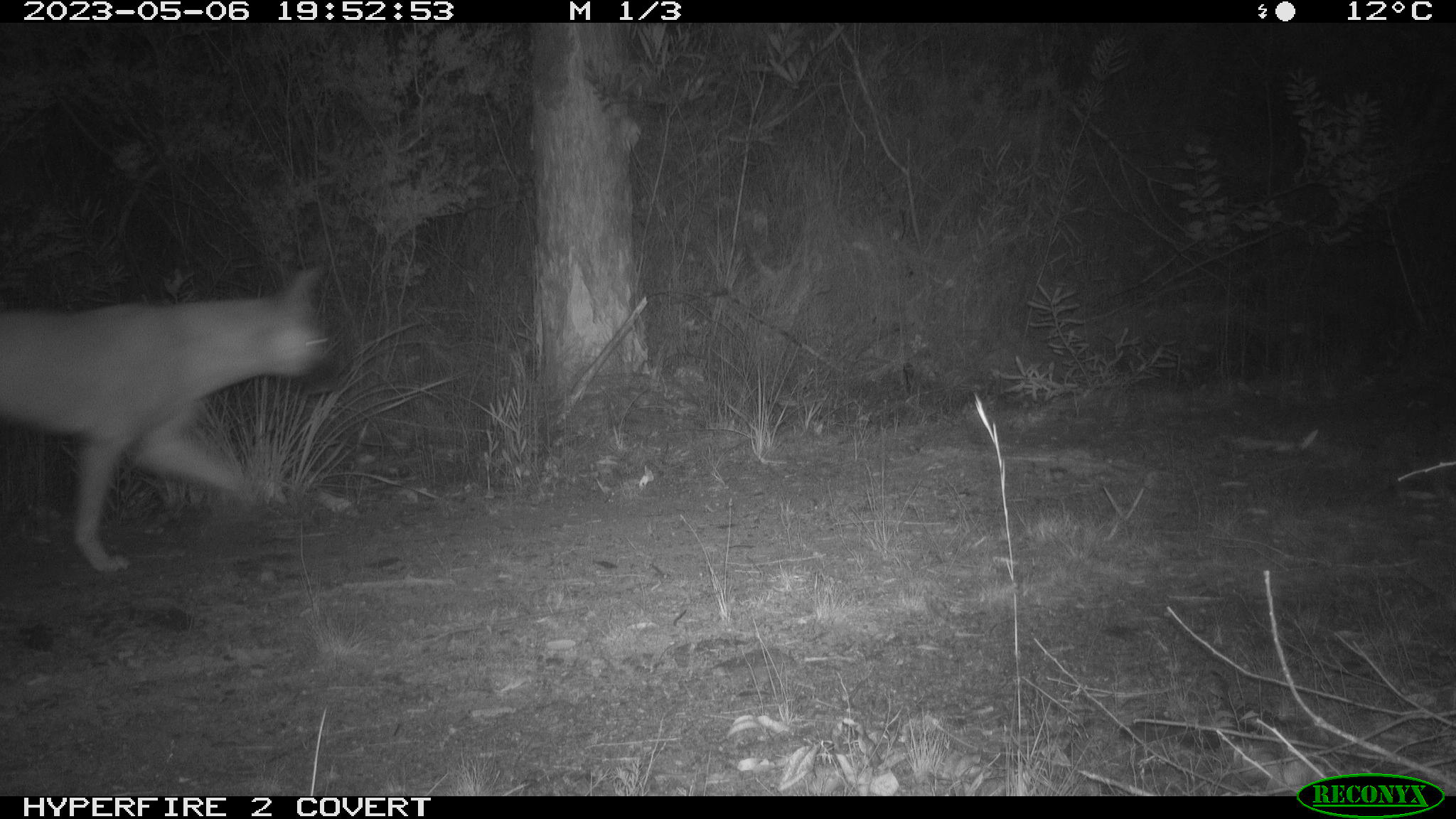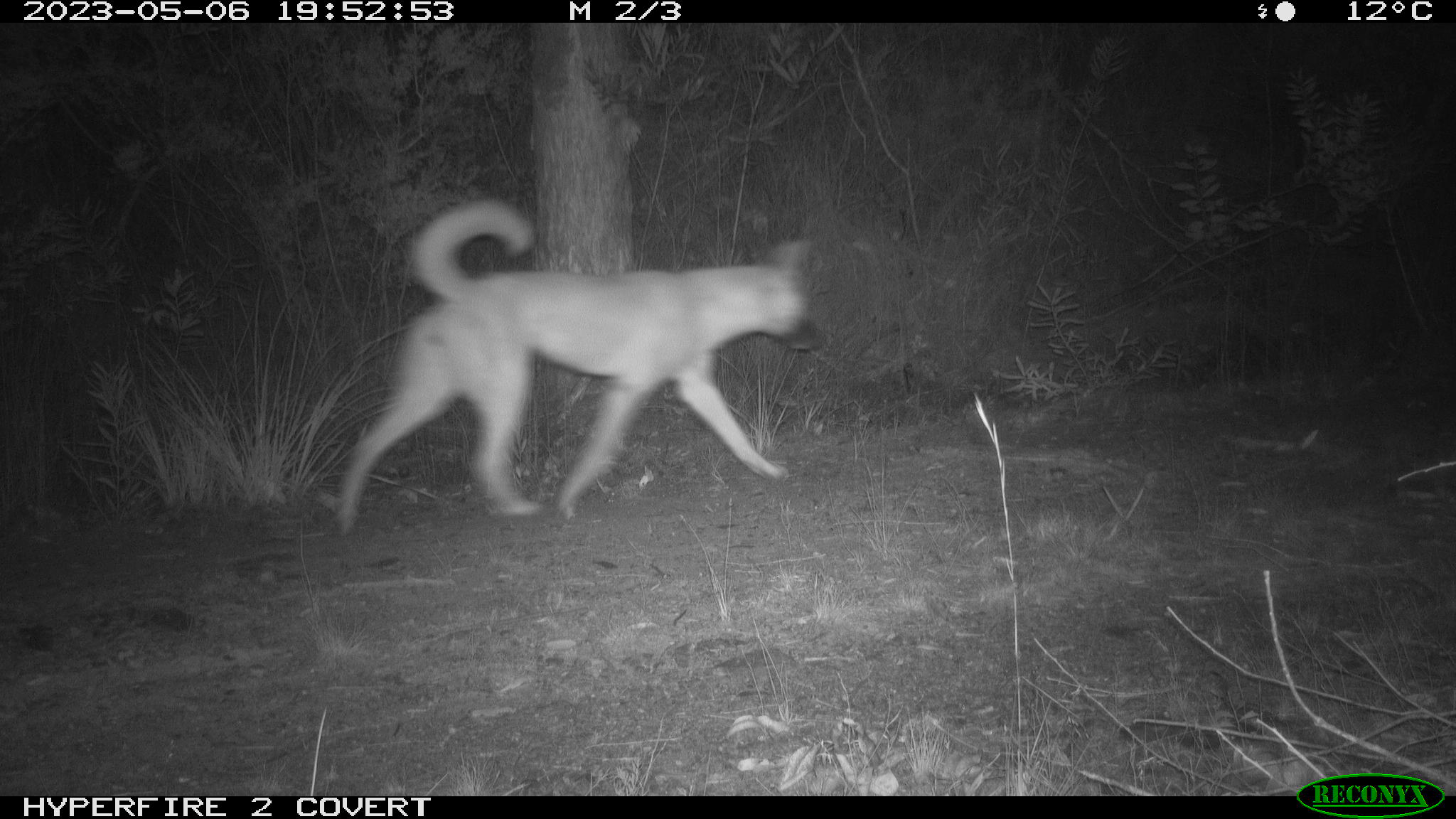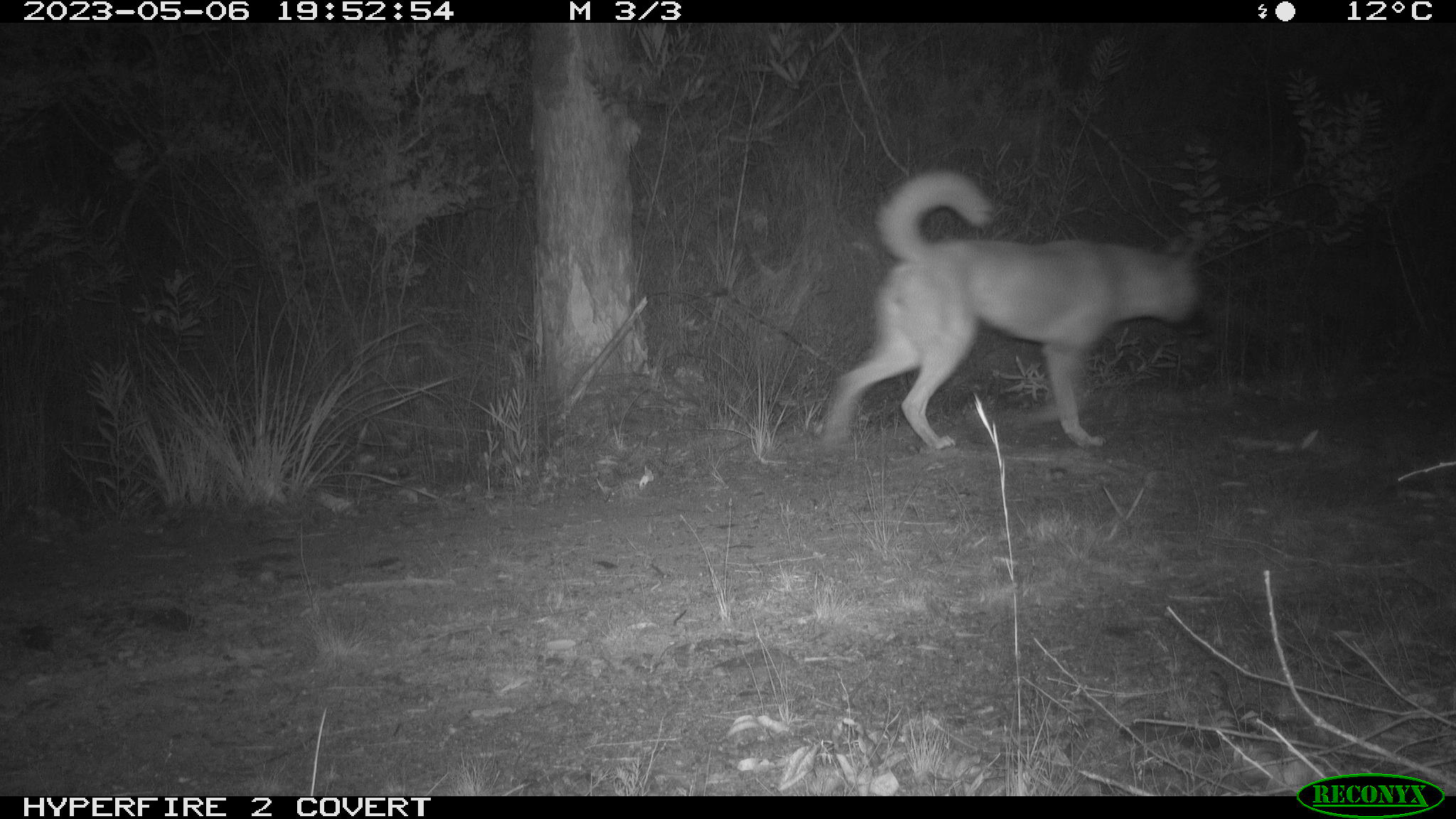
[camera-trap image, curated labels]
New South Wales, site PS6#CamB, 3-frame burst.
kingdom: Animalia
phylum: Chordata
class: Mammalia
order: Carnivora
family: Canidae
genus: Canis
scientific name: Canis familiaris dingo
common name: dingo